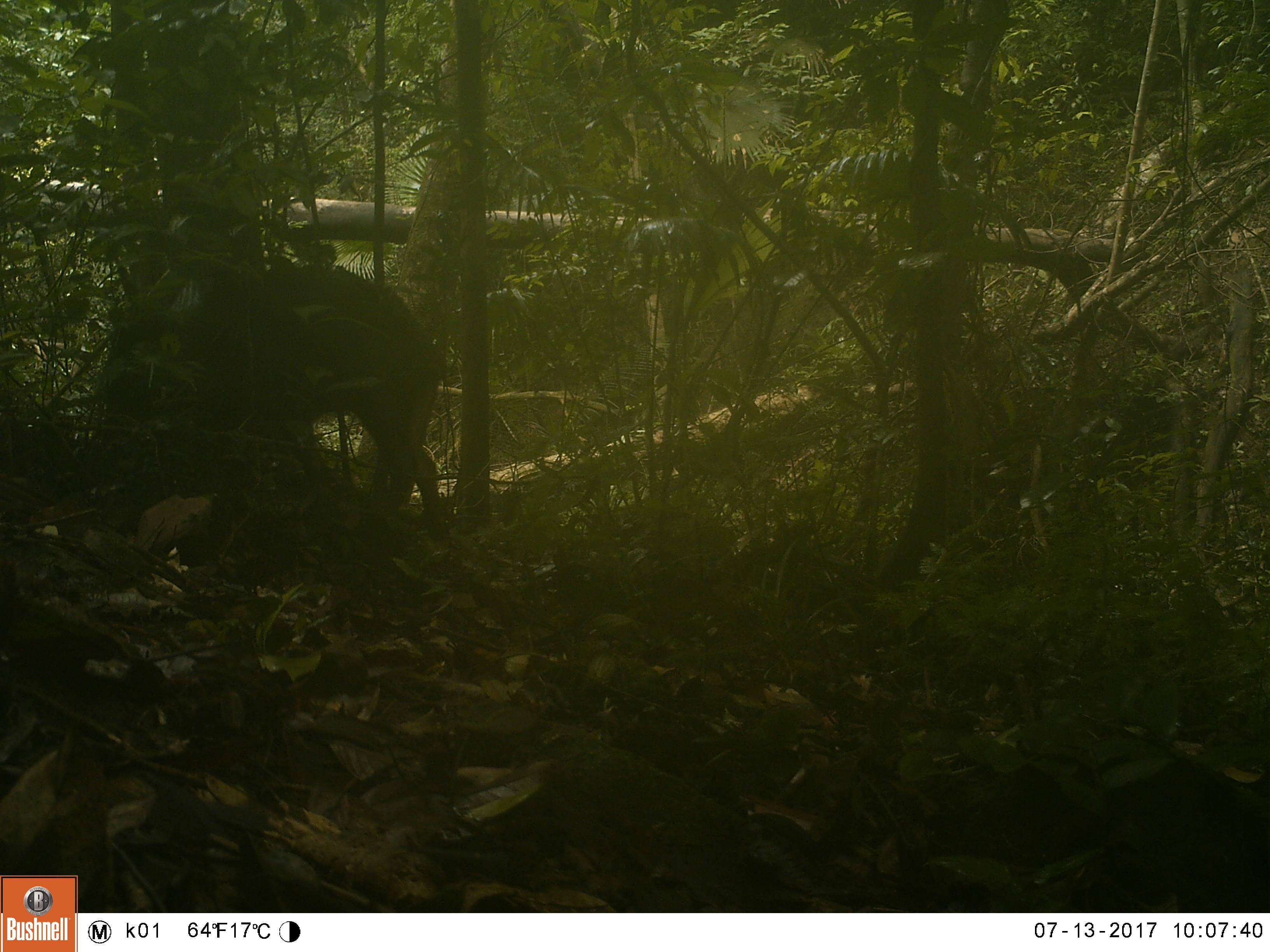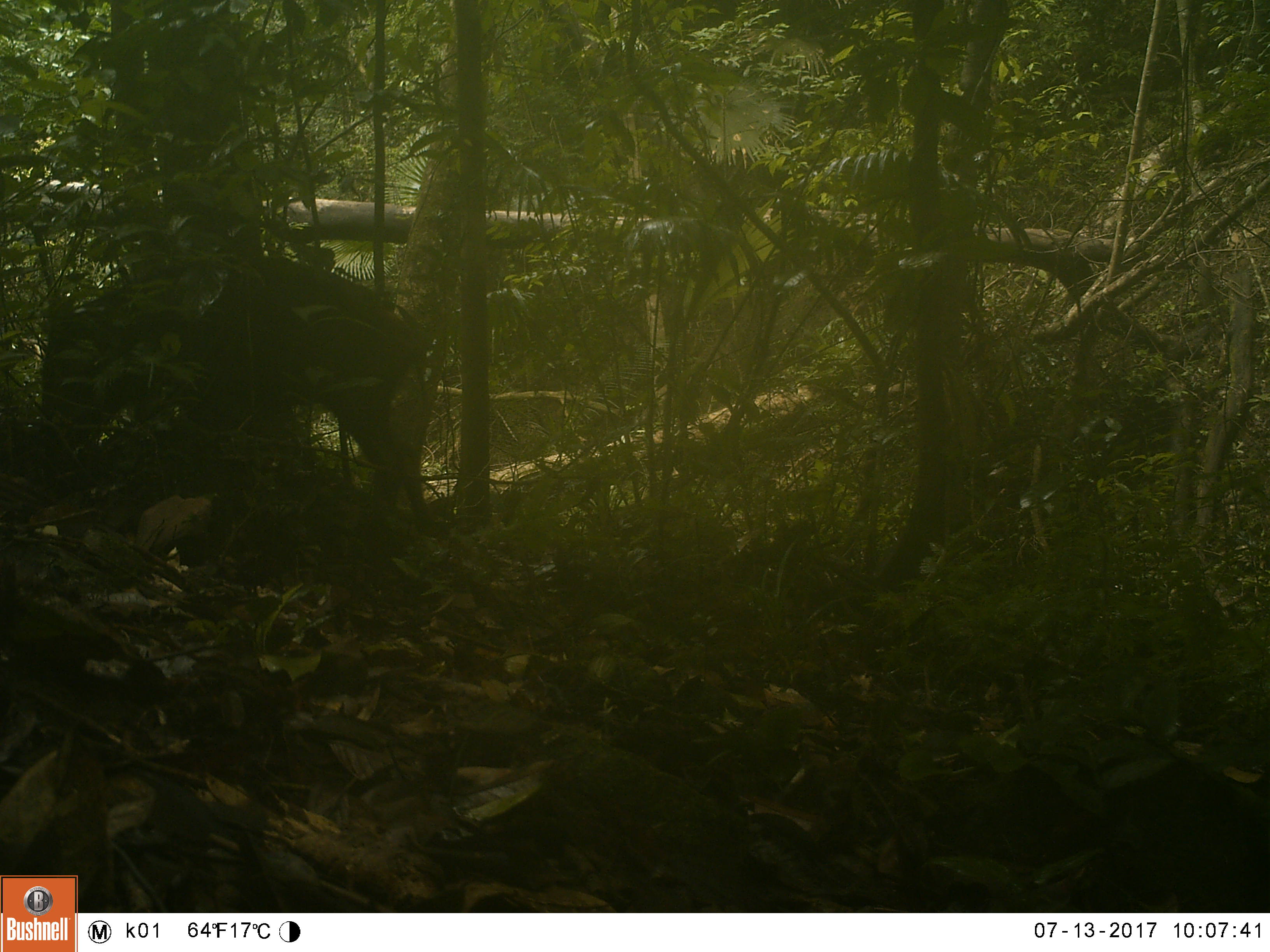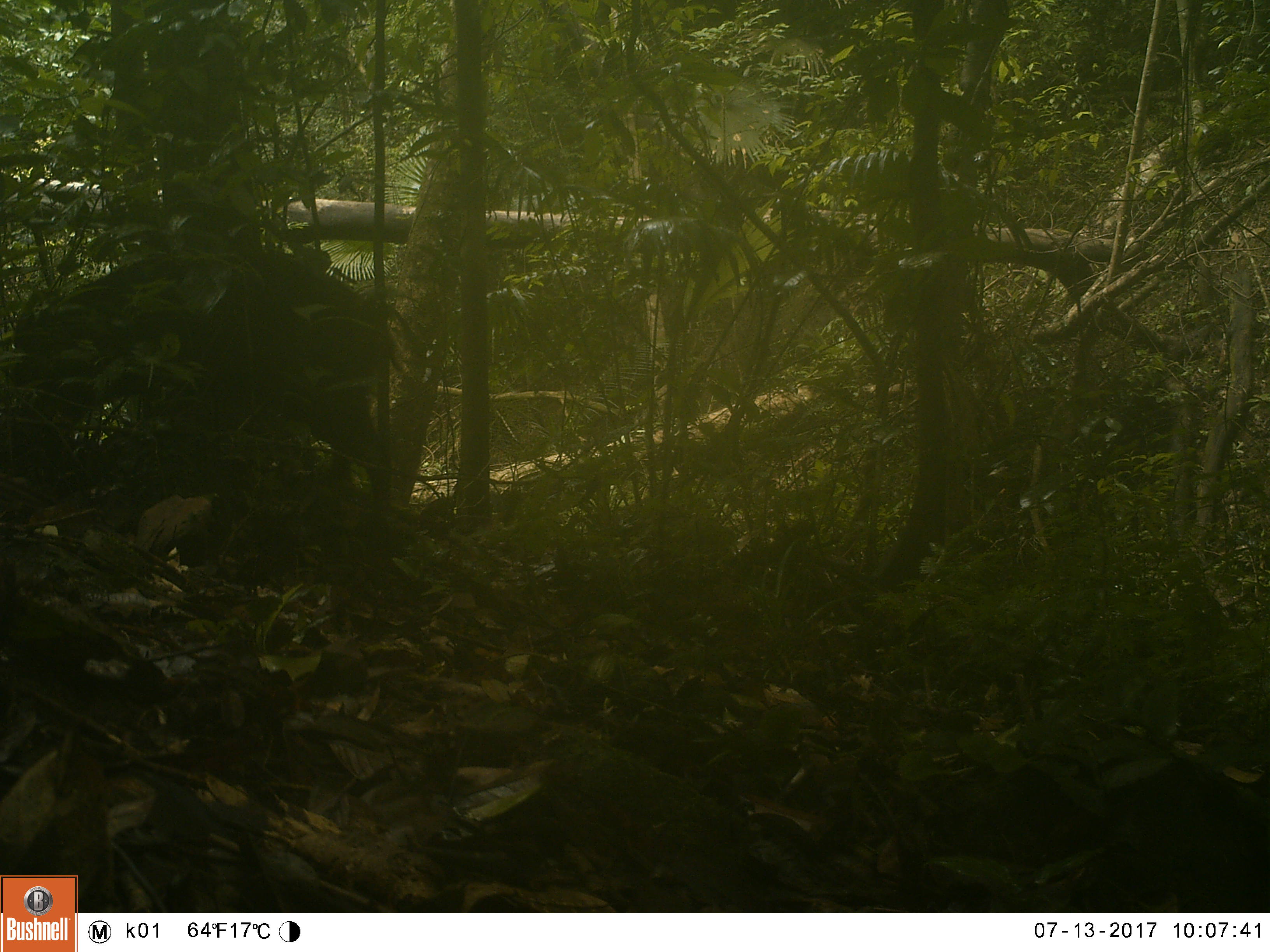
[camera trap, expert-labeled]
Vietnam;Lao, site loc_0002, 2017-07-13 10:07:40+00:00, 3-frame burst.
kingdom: Animalia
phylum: Chordata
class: Mammalia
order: Artiodactyla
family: Suidae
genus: Sus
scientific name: Sus scrofa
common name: eurasian wild pig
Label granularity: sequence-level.